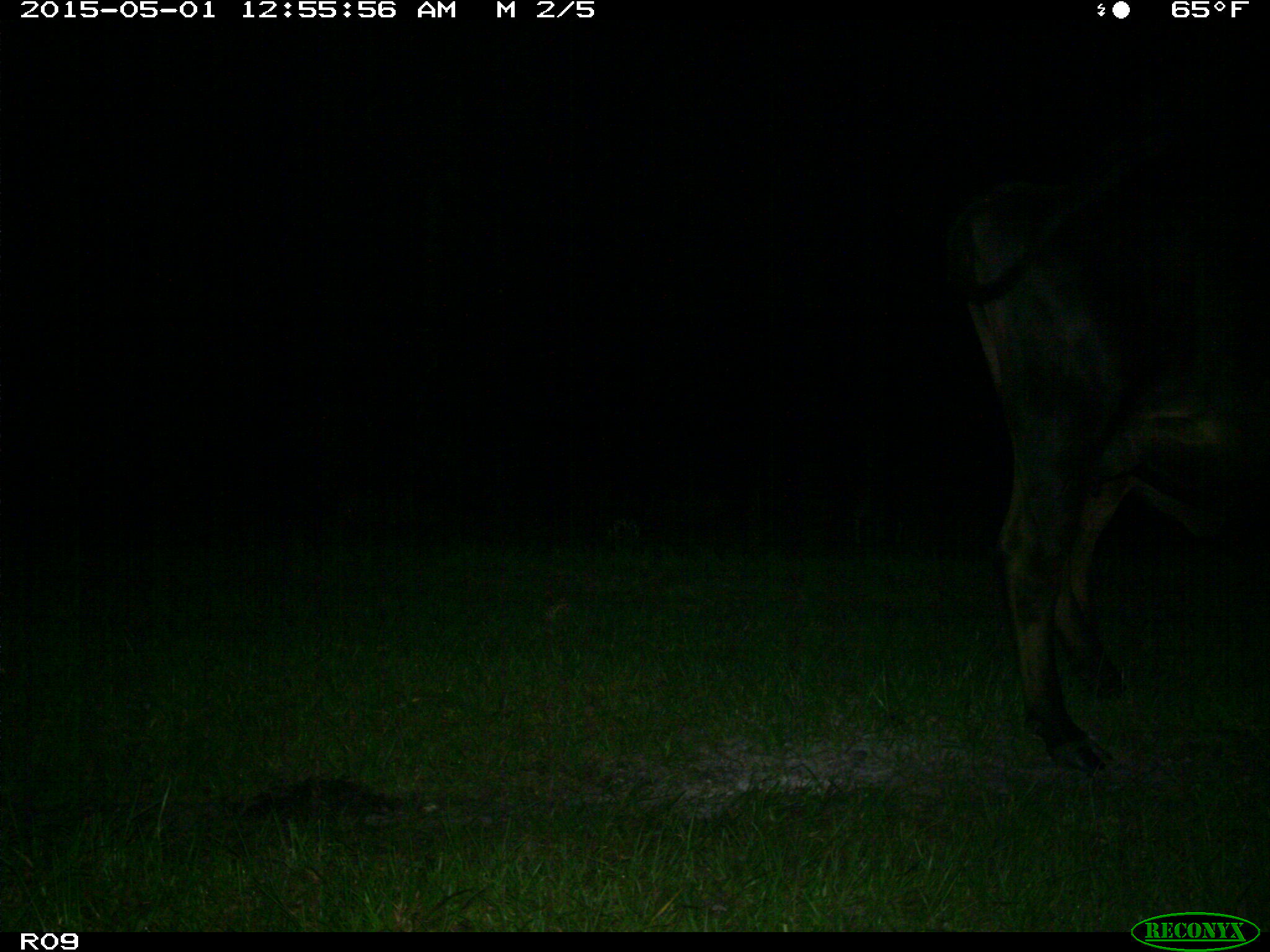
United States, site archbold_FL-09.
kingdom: Animalia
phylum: Chordata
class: Mammalia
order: Artiodactyla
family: Bovidae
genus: Bos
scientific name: Bos taurus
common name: domestic cow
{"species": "Bos taurus (domestic cow)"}